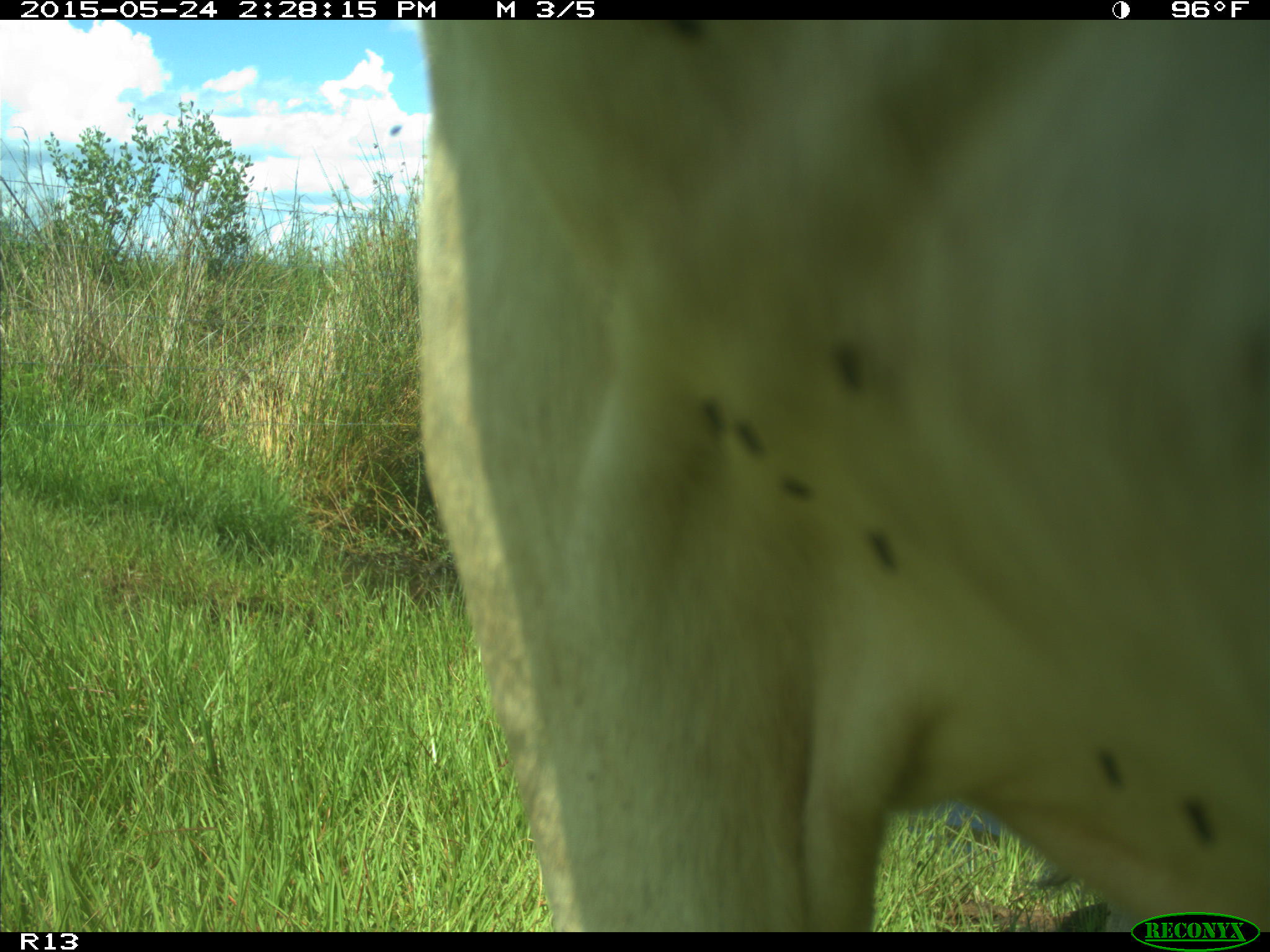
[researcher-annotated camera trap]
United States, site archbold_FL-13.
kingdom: Animalia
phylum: Chordata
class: Mammalia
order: Artiodactyla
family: Bovidae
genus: Bos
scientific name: Bos taurus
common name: domestic cow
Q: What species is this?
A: Bos taurus (domestic cow).